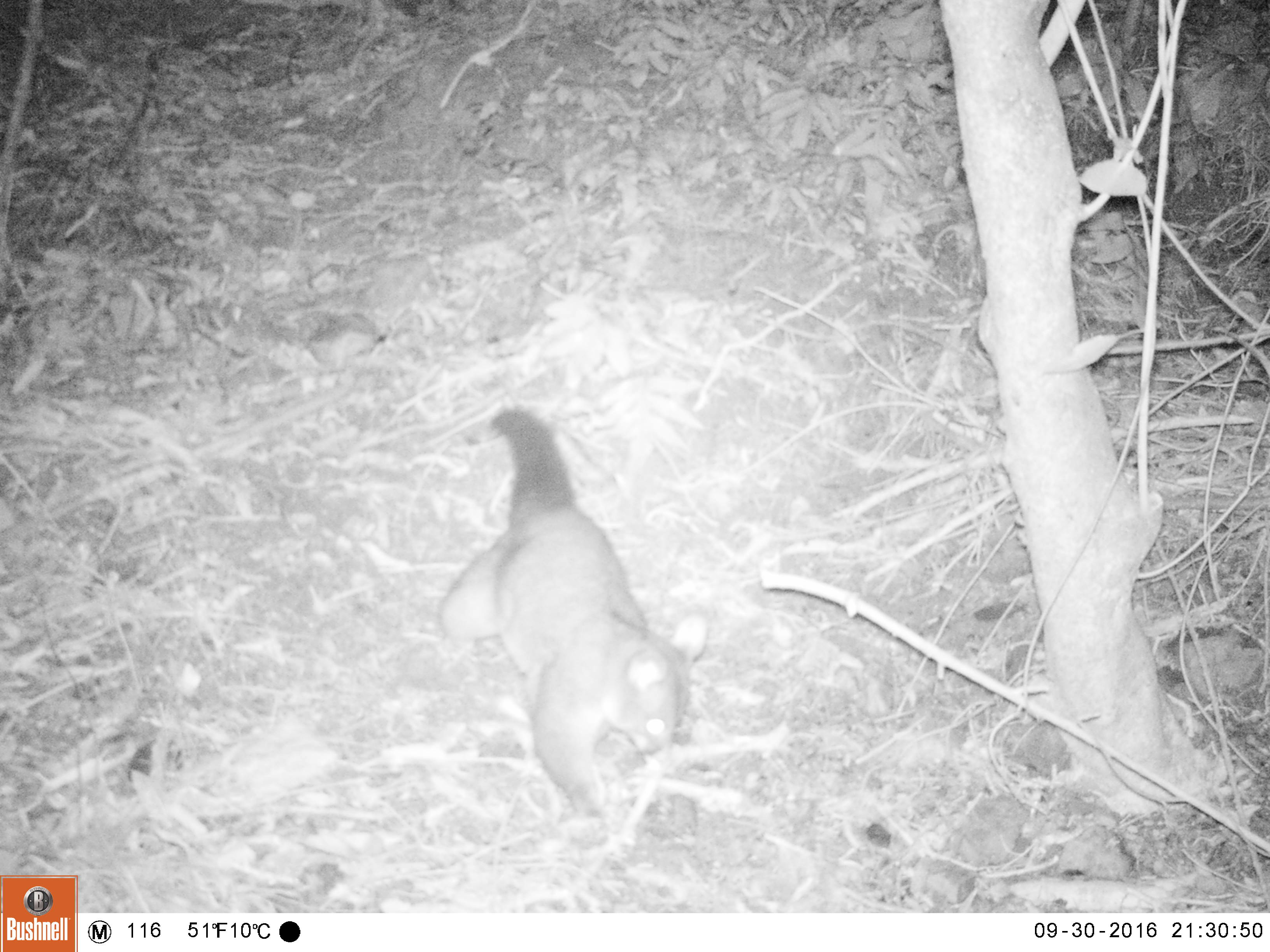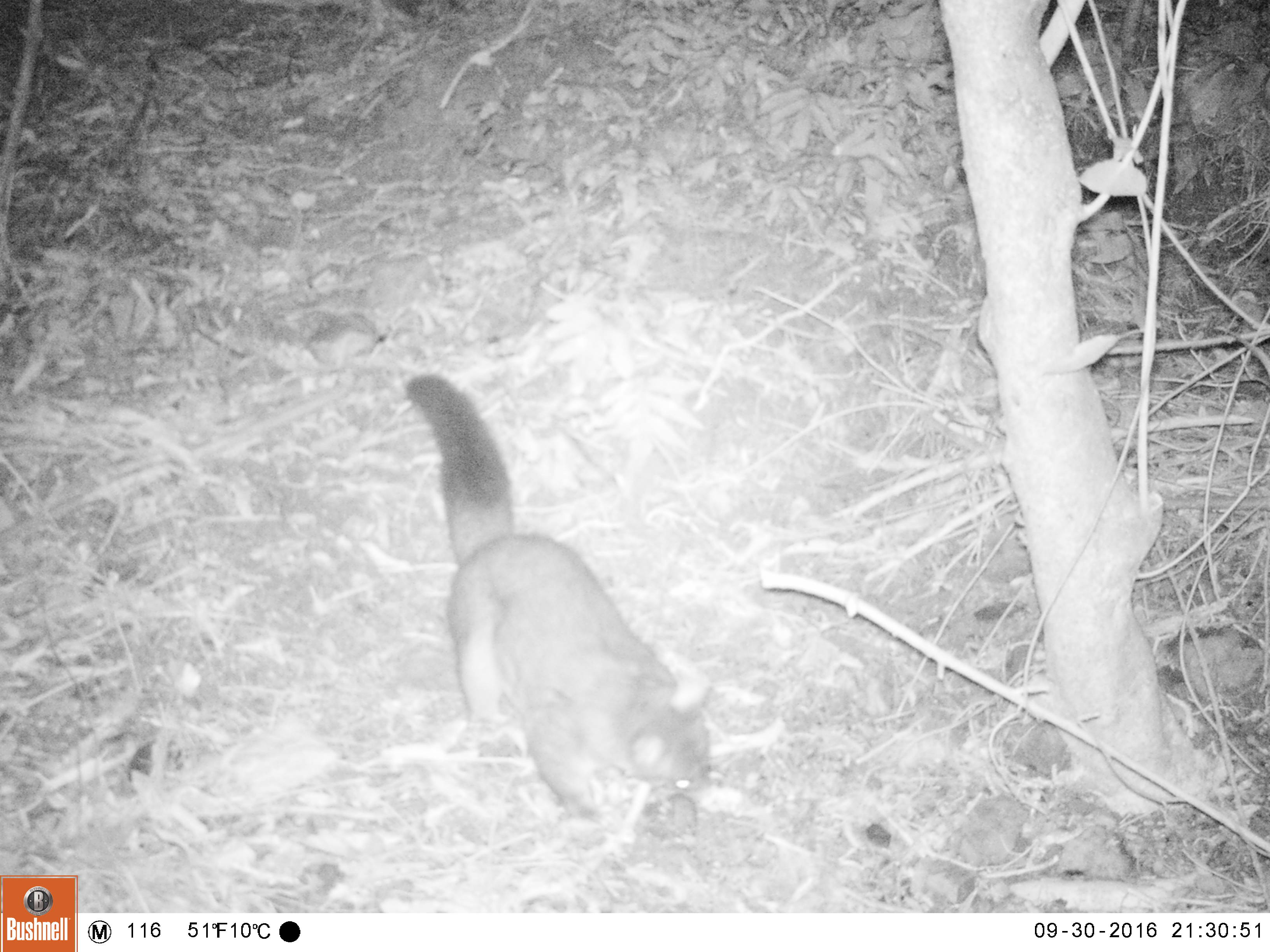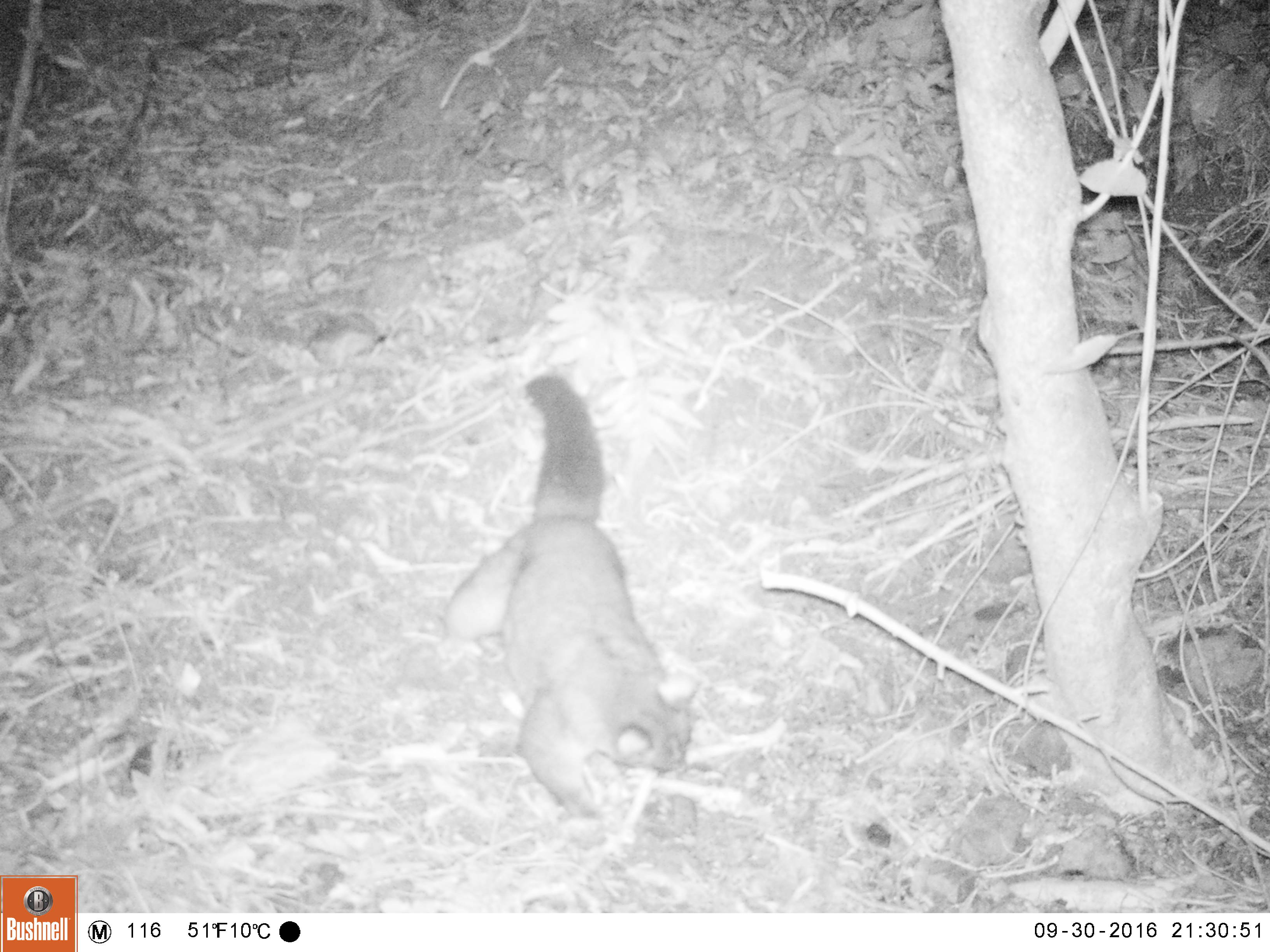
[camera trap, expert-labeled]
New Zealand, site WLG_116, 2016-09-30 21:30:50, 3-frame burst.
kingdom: Animalia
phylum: Chordata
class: Mammalia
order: Diprotodontia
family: Phalangeridae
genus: Trichosurus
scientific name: Trichosurus vulpecula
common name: common brushtail possum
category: possum